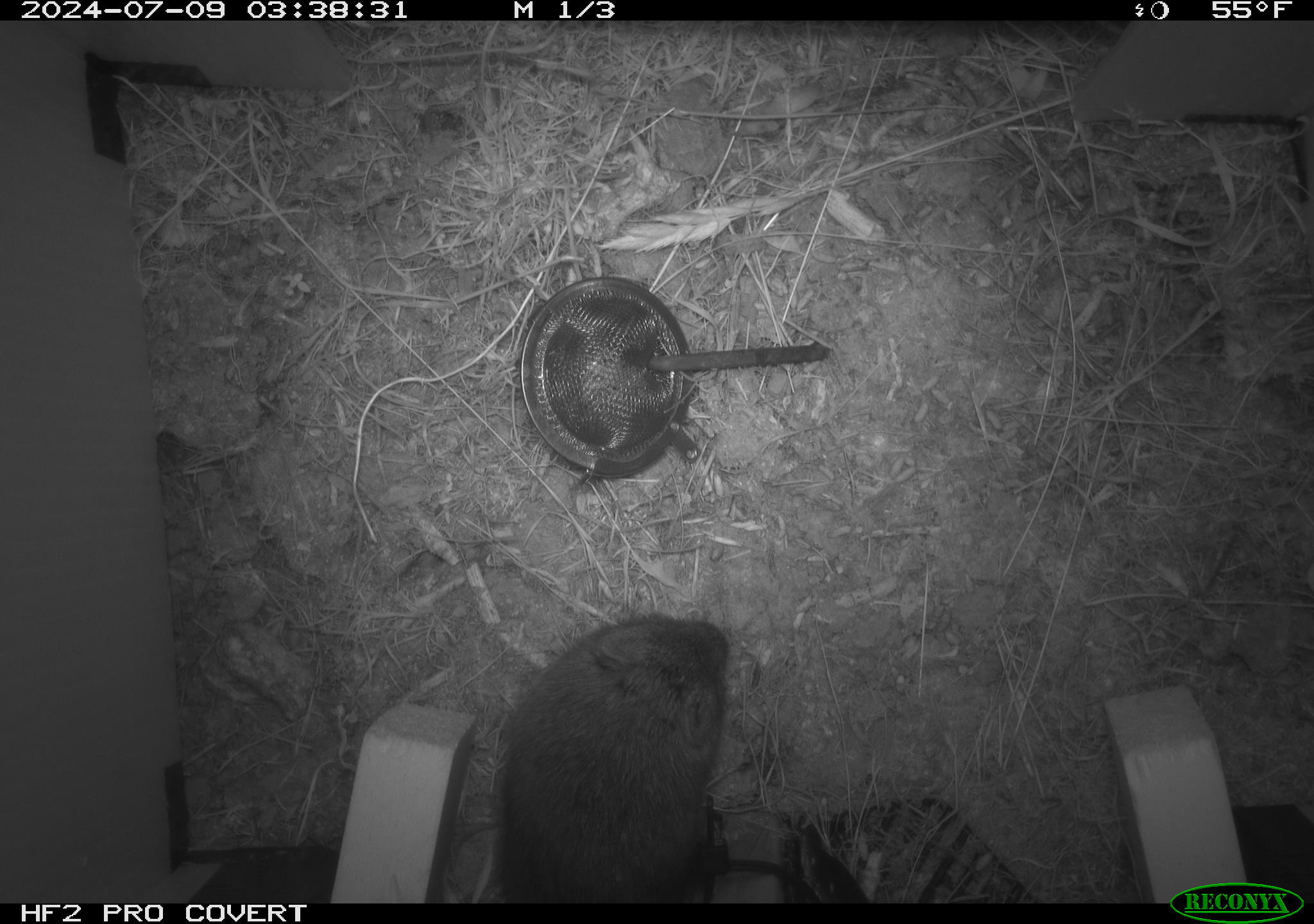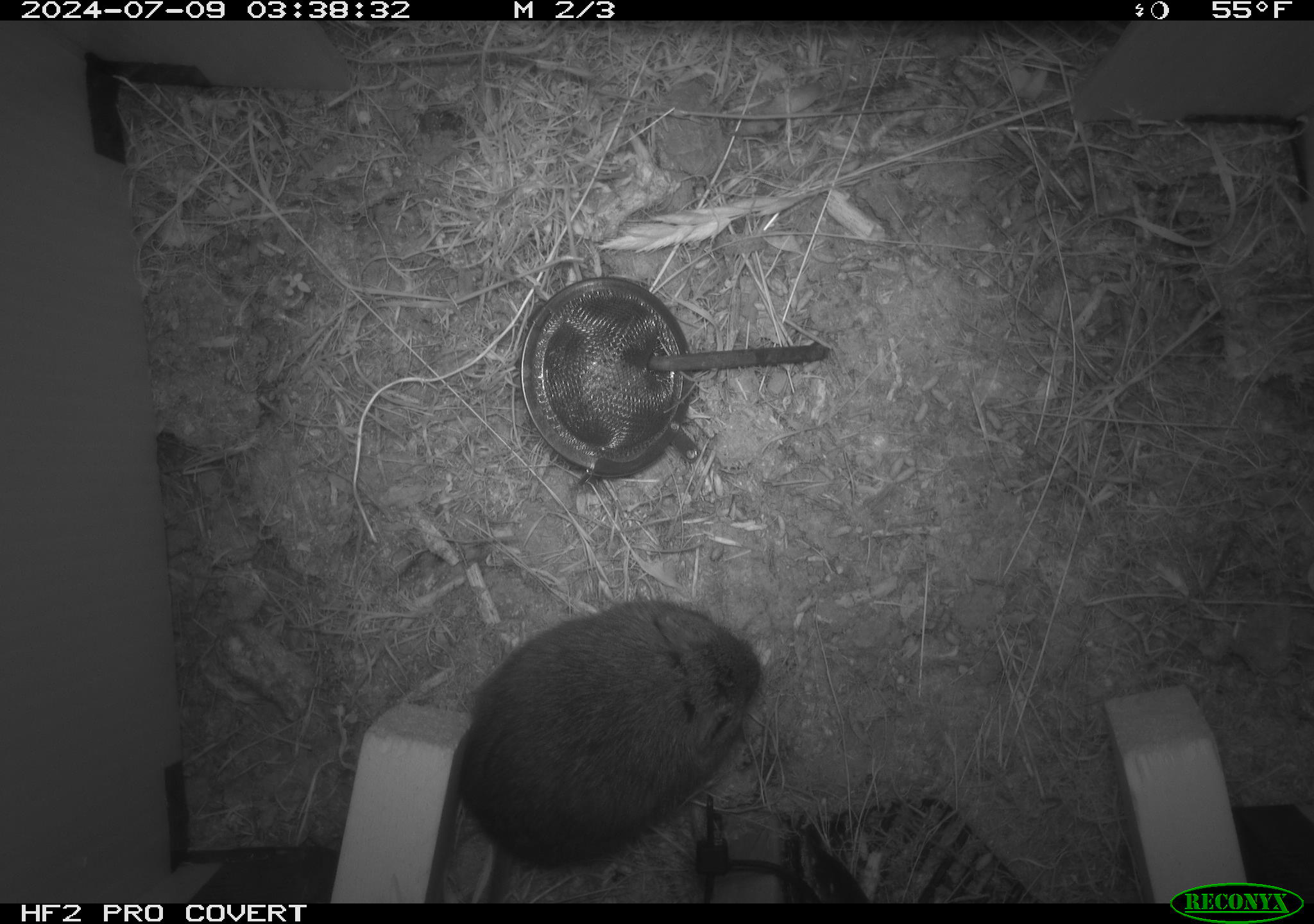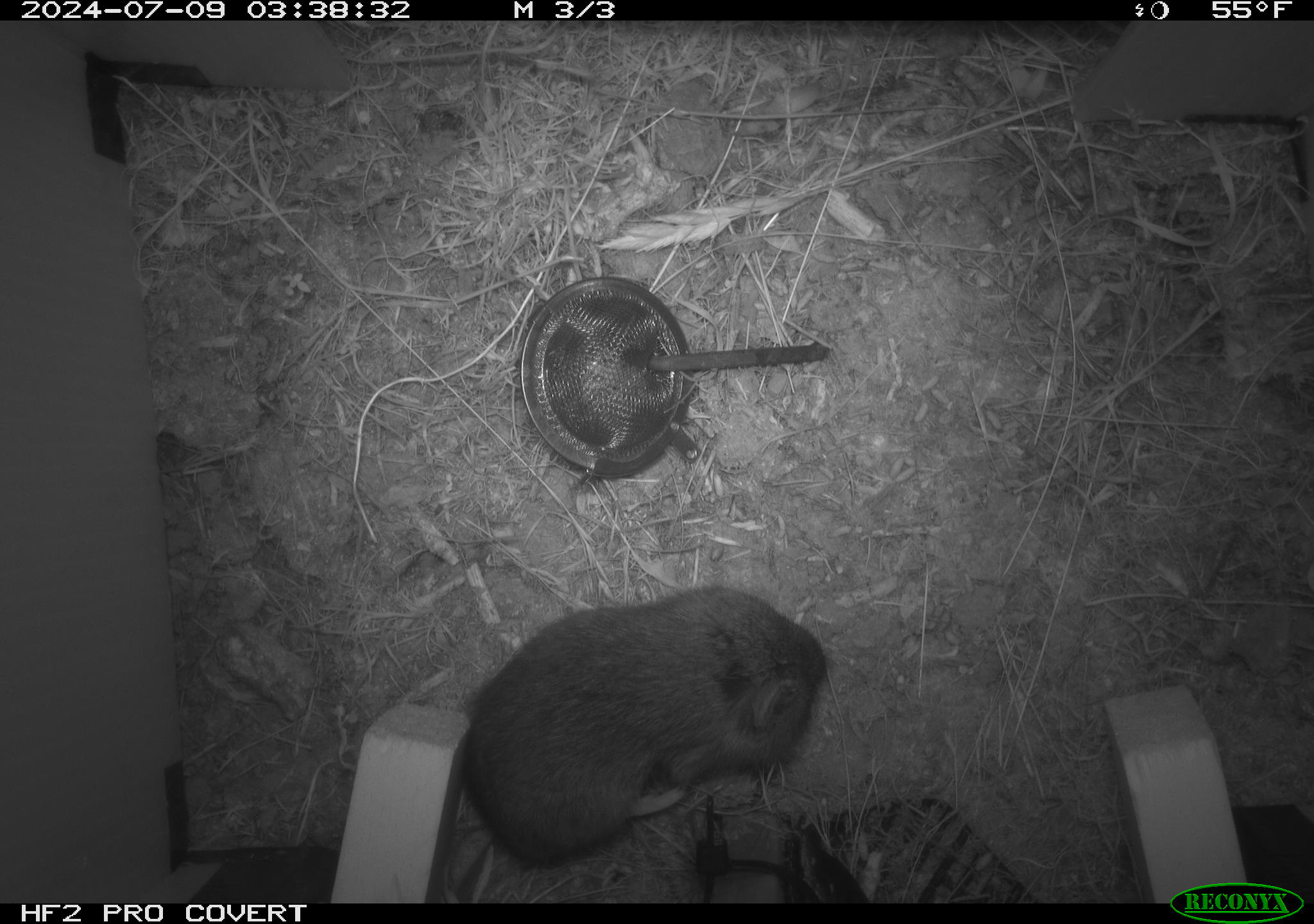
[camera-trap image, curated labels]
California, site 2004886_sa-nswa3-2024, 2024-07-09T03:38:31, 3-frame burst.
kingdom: Animalia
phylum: Chordata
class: Mammalia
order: Rodentia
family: Cricetidae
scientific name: Arvicolinae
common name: voles, lemmings, and muskrats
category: arvicolinae subfamily